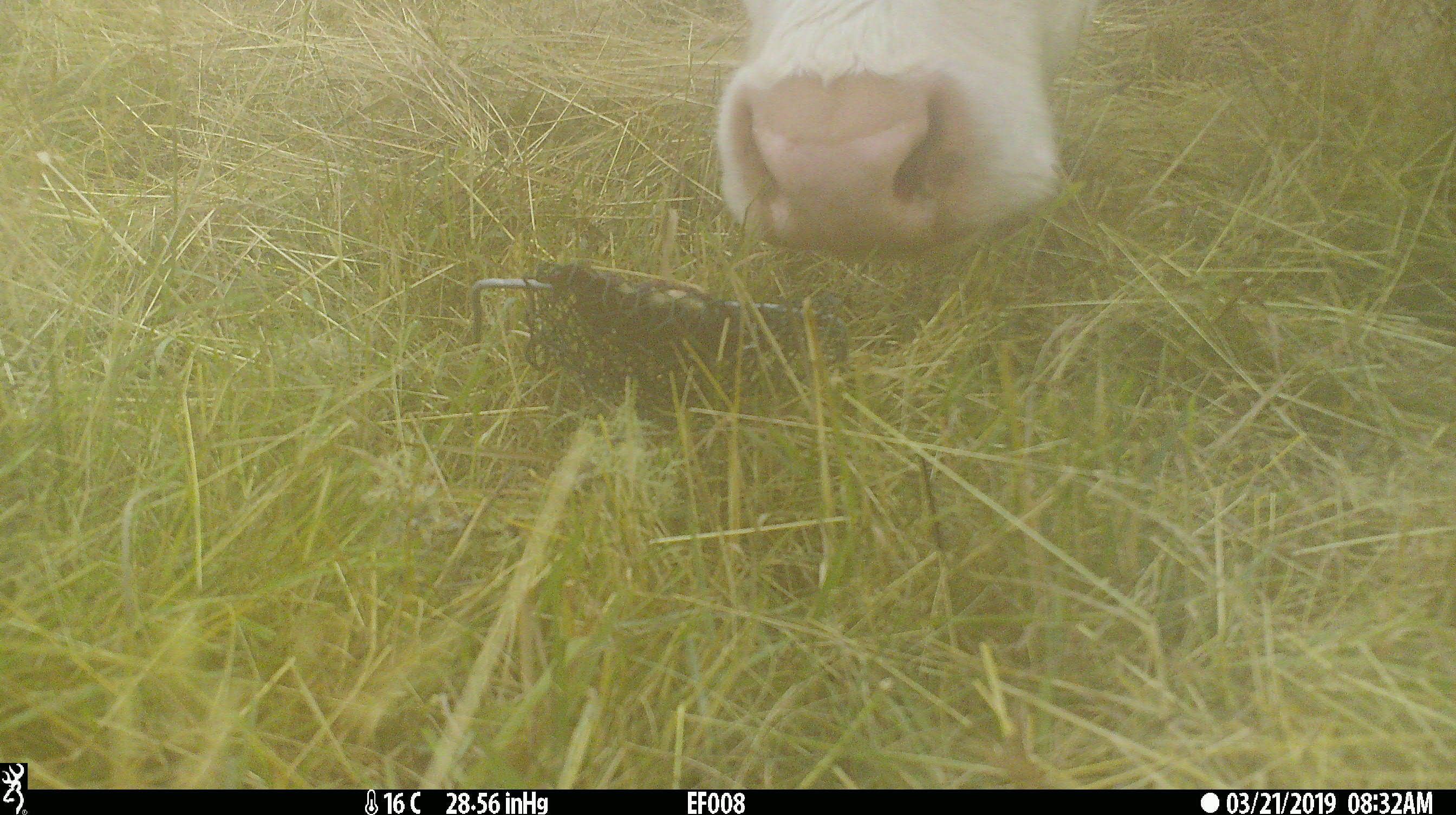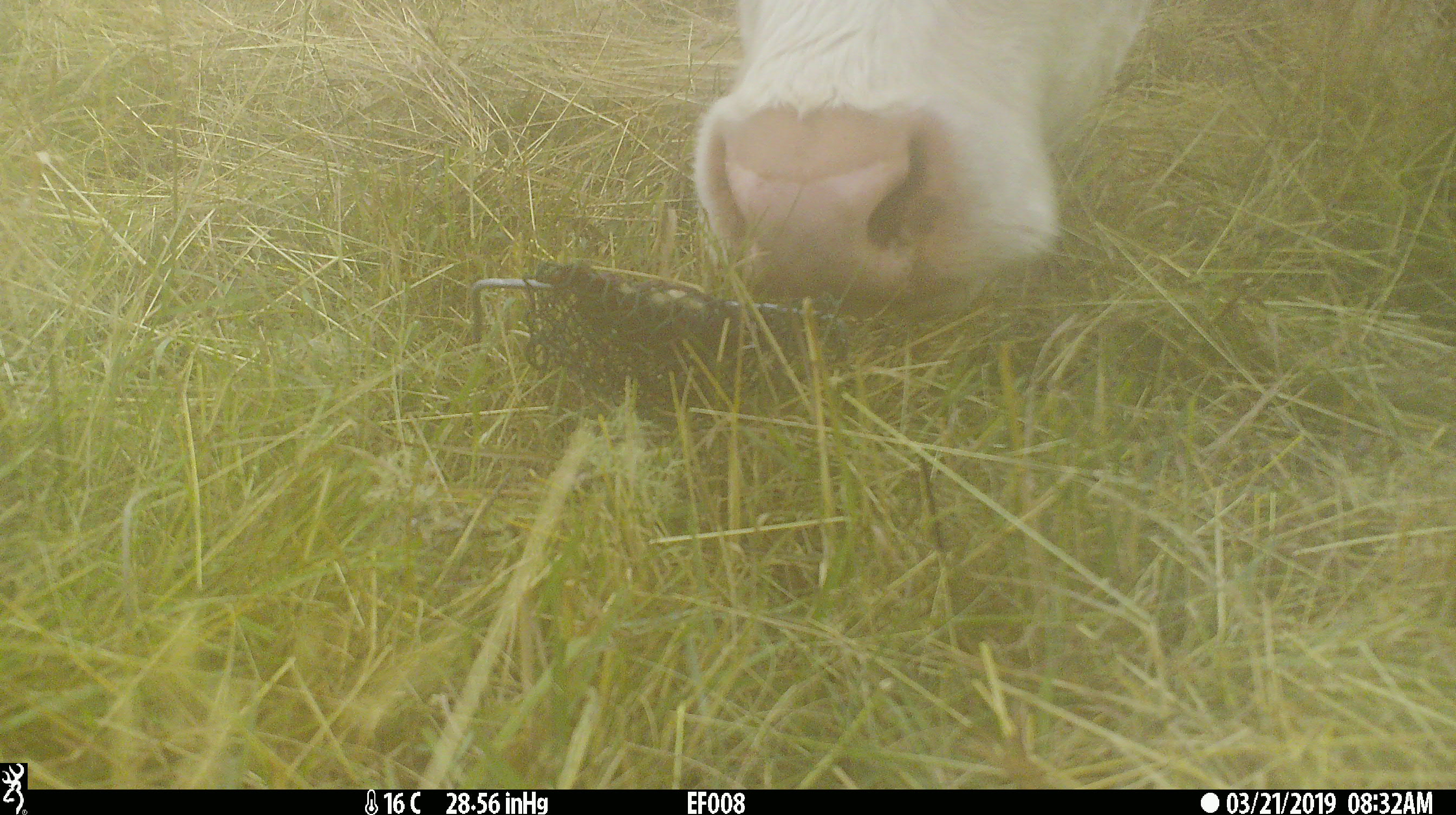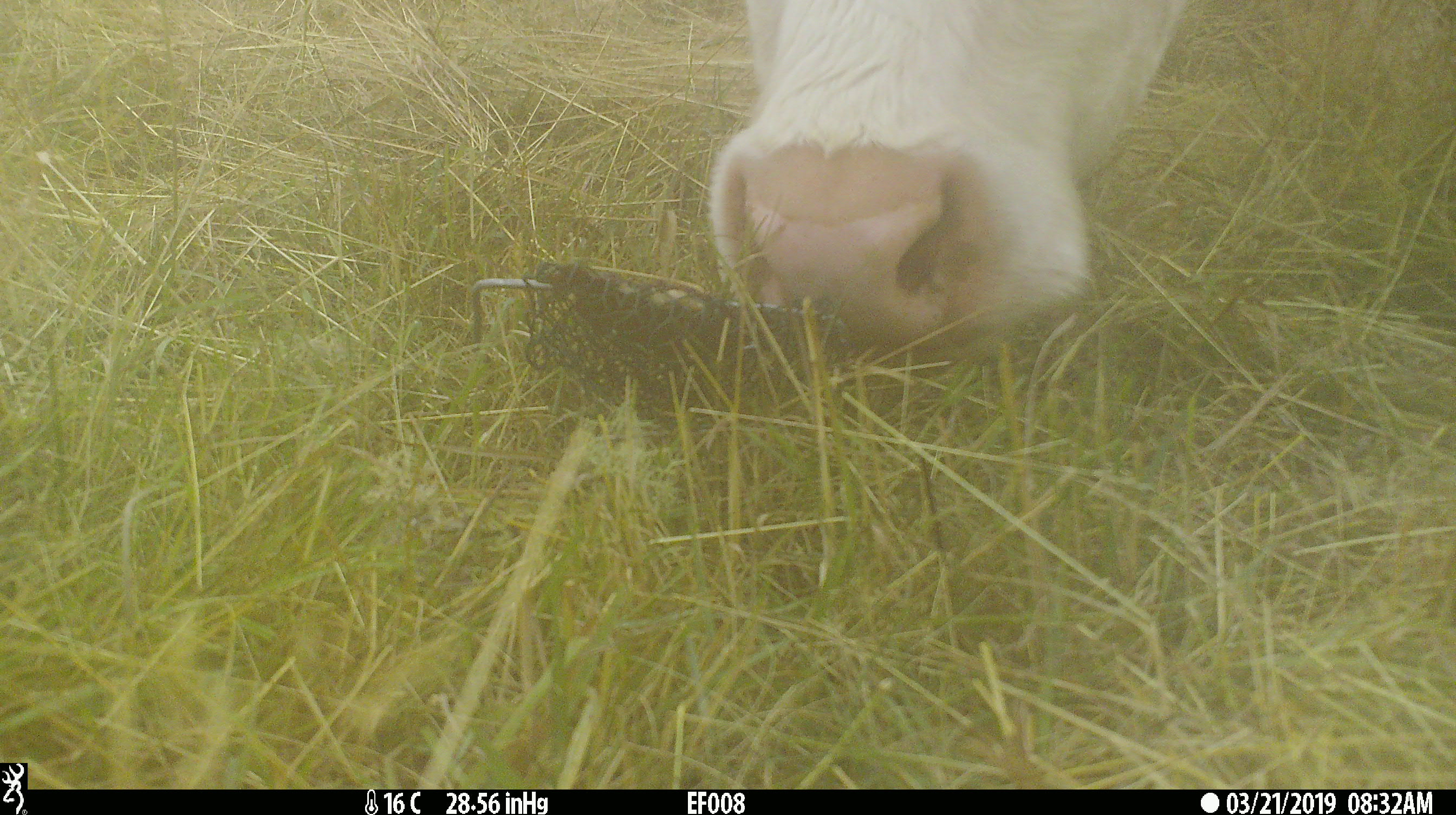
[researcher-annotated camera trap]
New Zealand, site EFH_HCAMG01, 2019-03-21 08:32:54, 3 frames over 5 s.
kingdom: Animalia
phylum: Chordata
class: Mammalia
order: Artiodactyla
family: Bovidae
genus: Bos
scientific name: Bos taurus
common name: domestic cow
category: cow